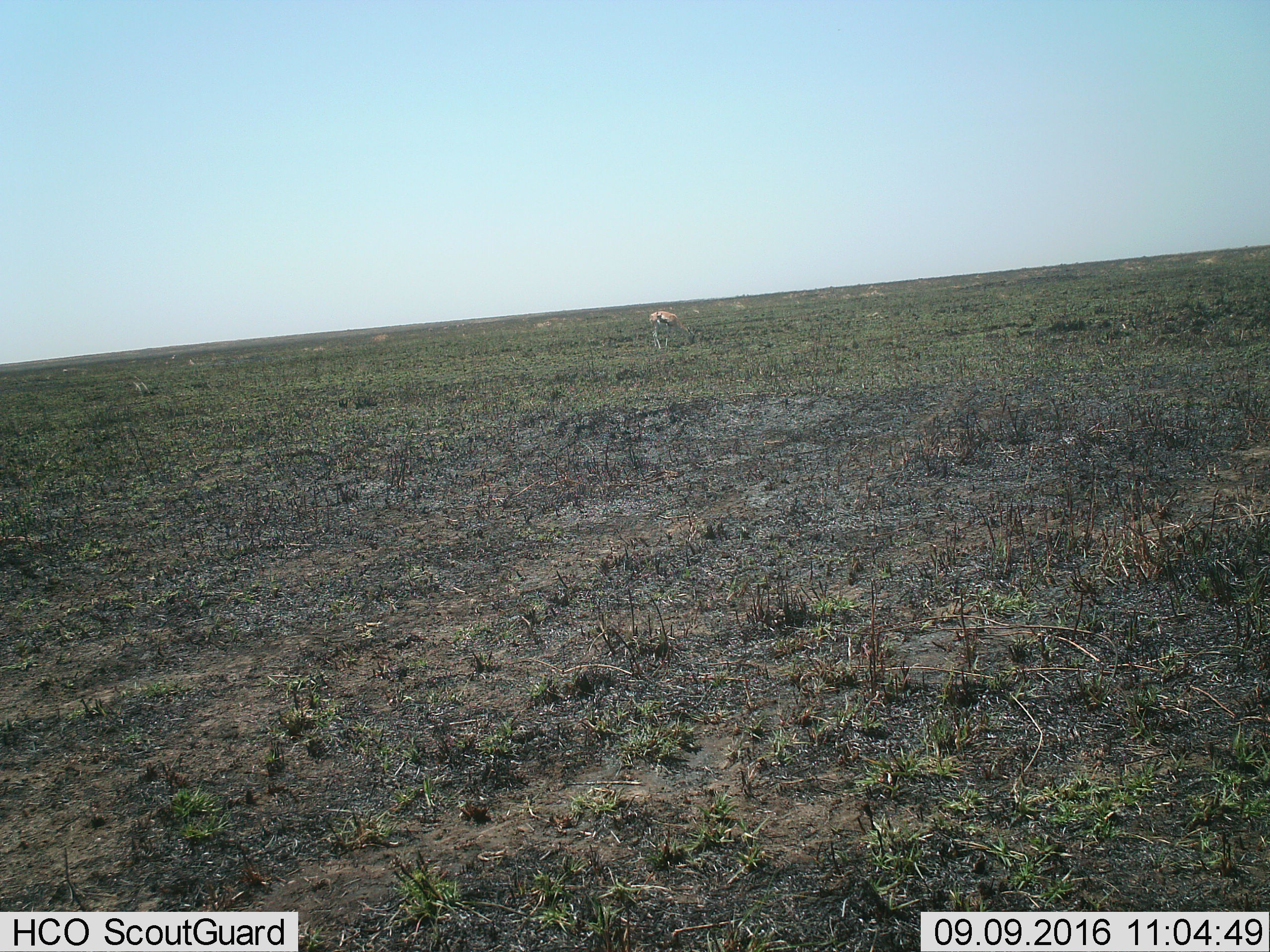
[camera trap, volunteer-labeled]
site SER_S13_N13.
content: unidentified animal